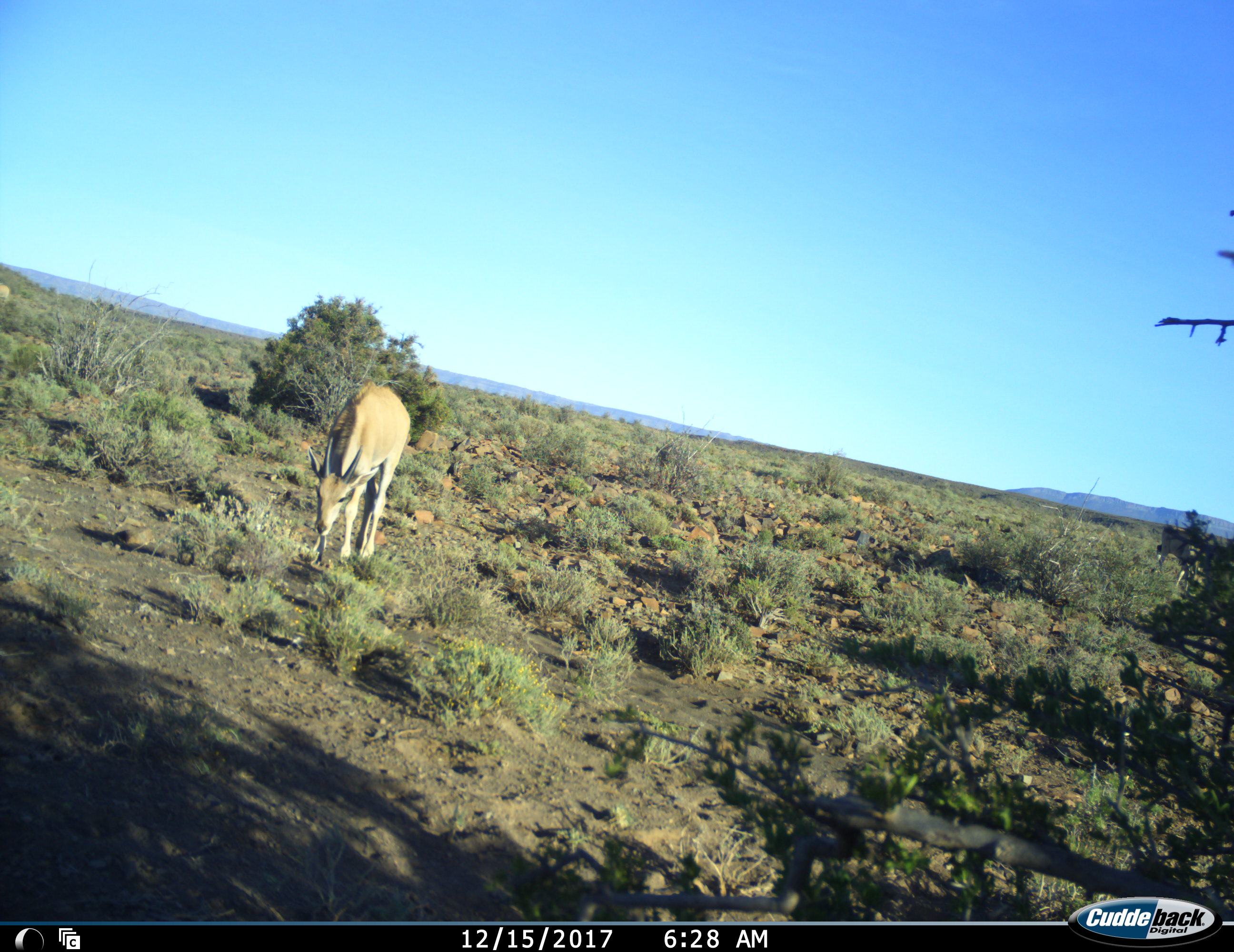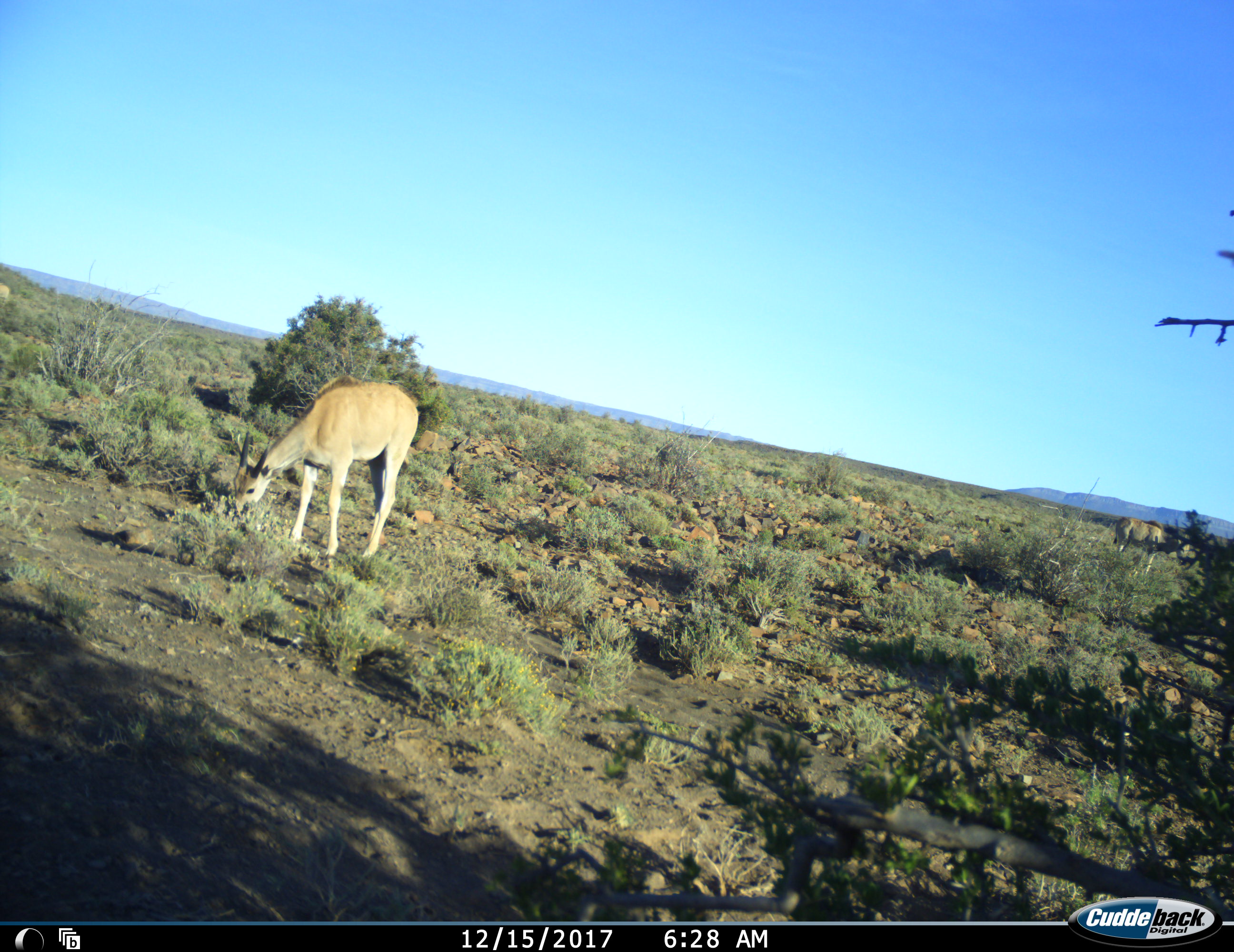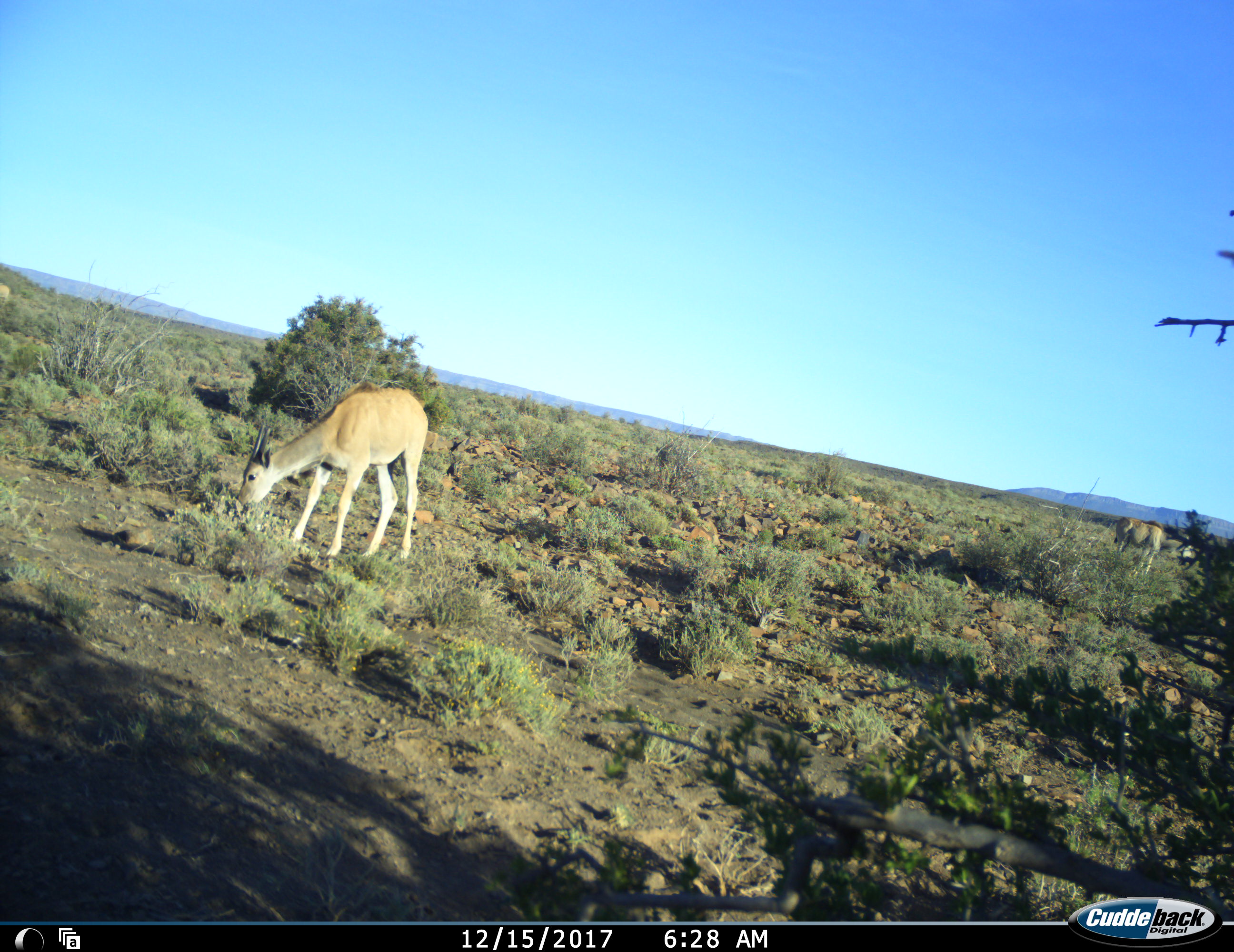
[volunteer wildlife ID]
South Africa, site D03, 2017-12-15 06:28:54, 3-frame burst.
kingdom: Animalia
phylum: Chordata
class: Mammalia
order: Artiodactyla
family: Bovidae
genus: Tragelaphus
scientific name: Tragelaphus oryx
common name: eland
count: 2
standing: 33%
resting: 0%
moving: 33%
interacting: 0%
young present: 50%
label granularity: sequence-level